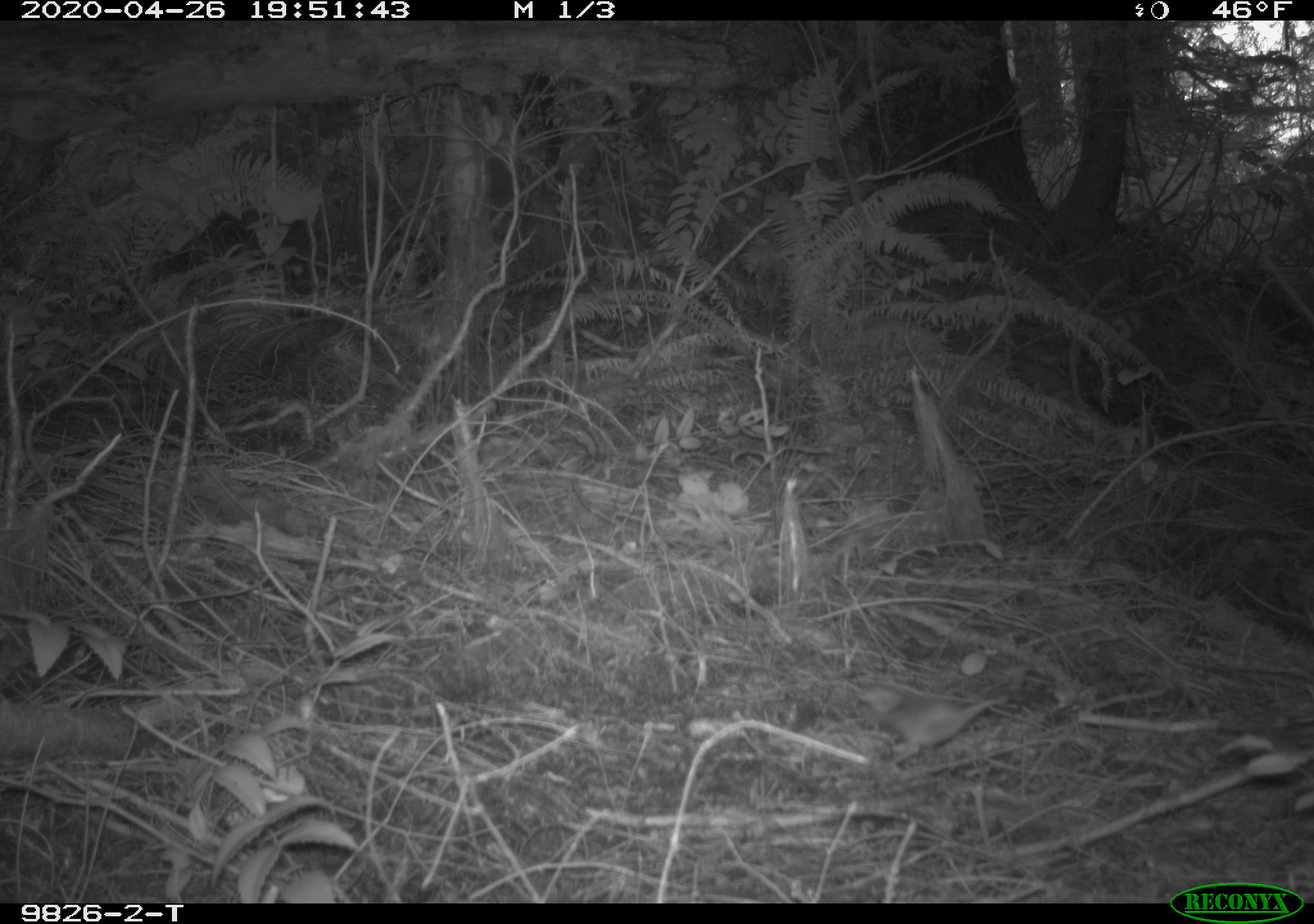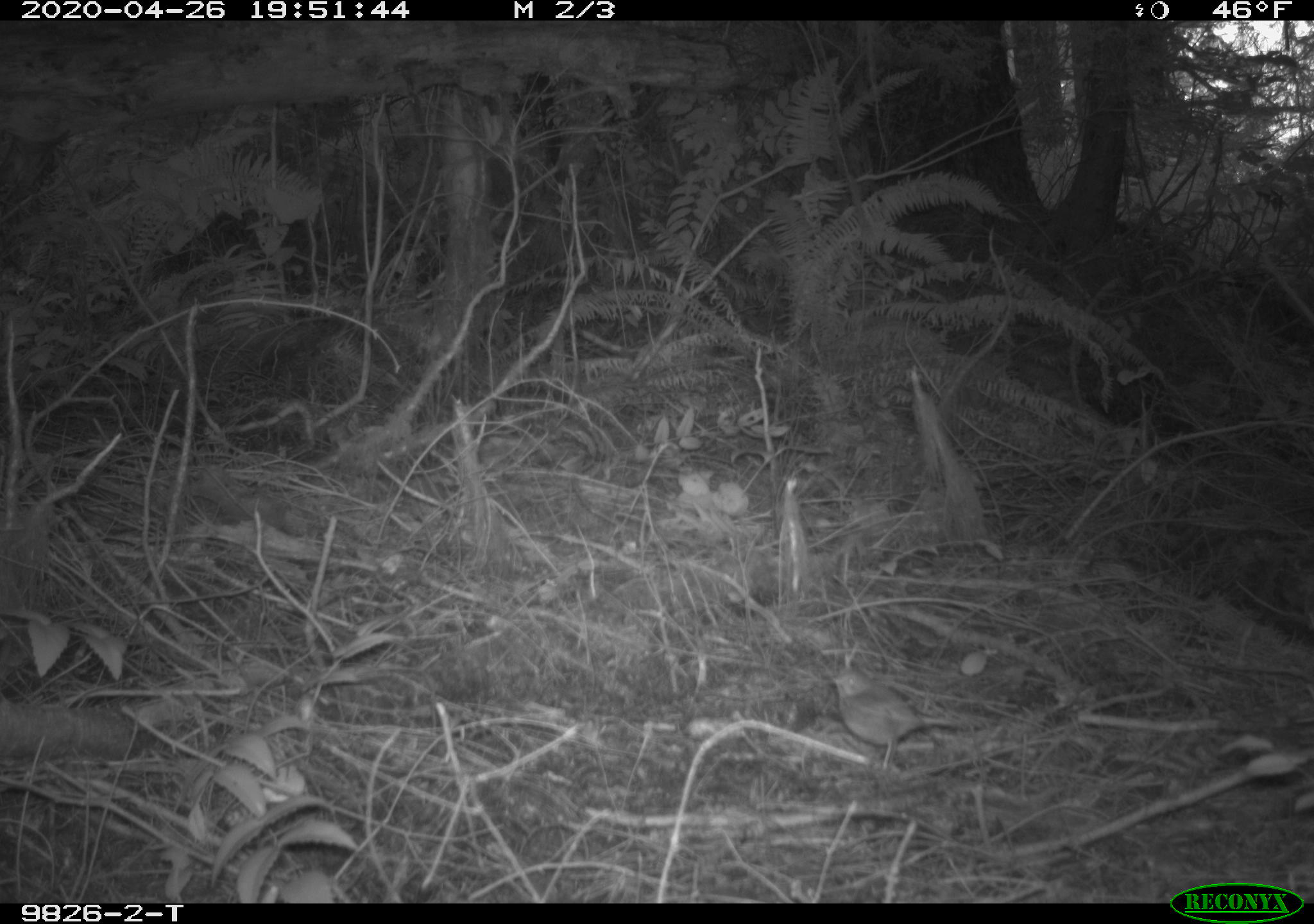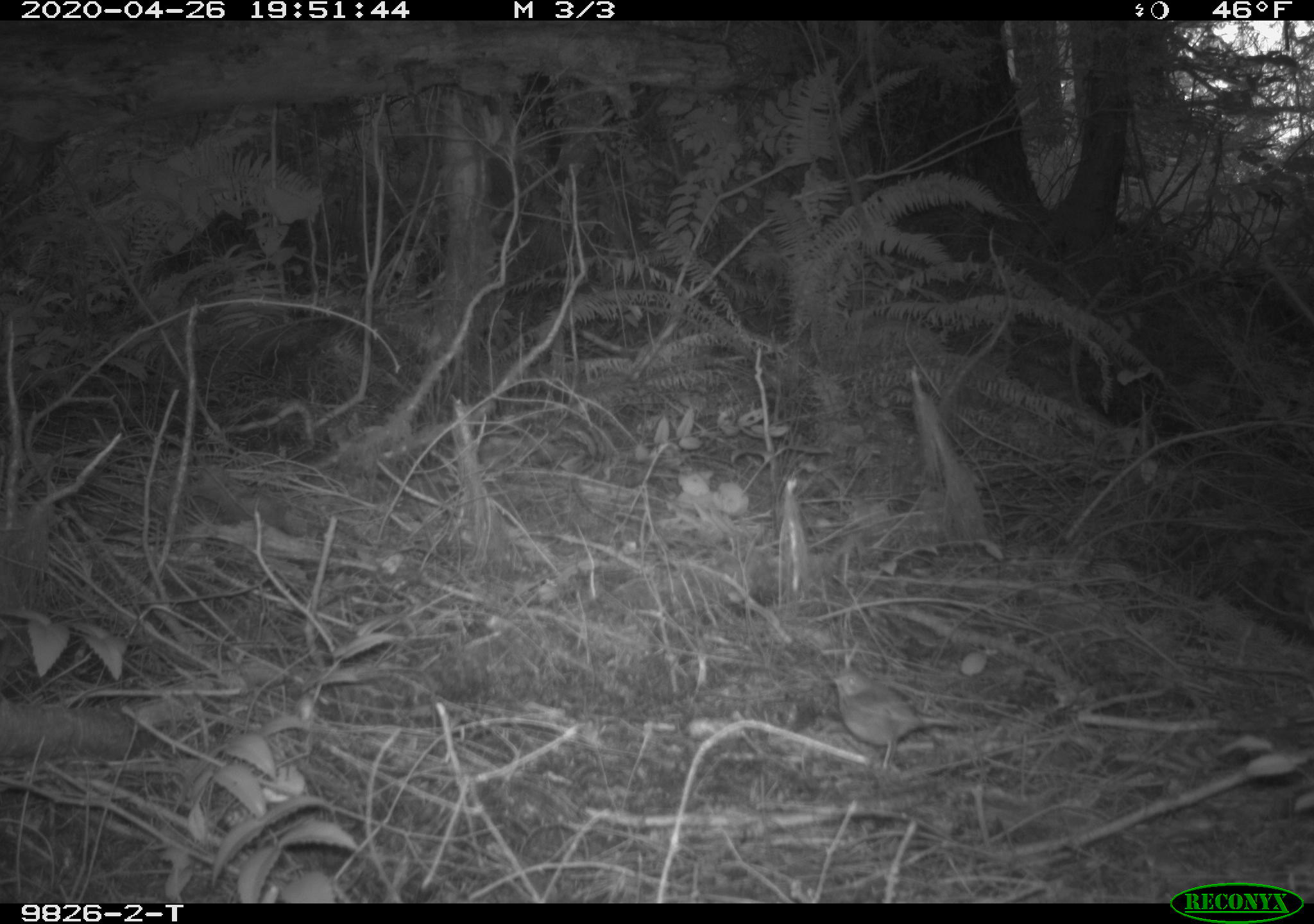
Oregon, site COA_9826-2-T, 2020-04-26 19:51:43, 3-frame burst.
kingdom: Animalia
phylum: Chordata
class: Aves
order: Passeriformes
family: Turdidae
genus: Catharus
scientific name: Catharus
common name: brown thrushes and nightingale-thrushes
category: catharus species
Catharus species (brown thrushes and nightingale-thrushes) (Catharus).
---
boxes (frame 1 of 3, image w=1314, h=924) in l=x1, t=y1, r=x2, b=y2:
catharus species: l=843, t=670, r=1023, b=777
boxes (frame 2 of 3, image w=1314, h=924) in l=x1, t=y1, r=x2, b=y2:
catharus species: l=817, t=657, r=984, b=785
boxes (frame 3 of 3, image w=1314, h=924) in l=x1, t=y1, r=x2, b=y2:
catharus species: l=818, t=659, r=983, b=780